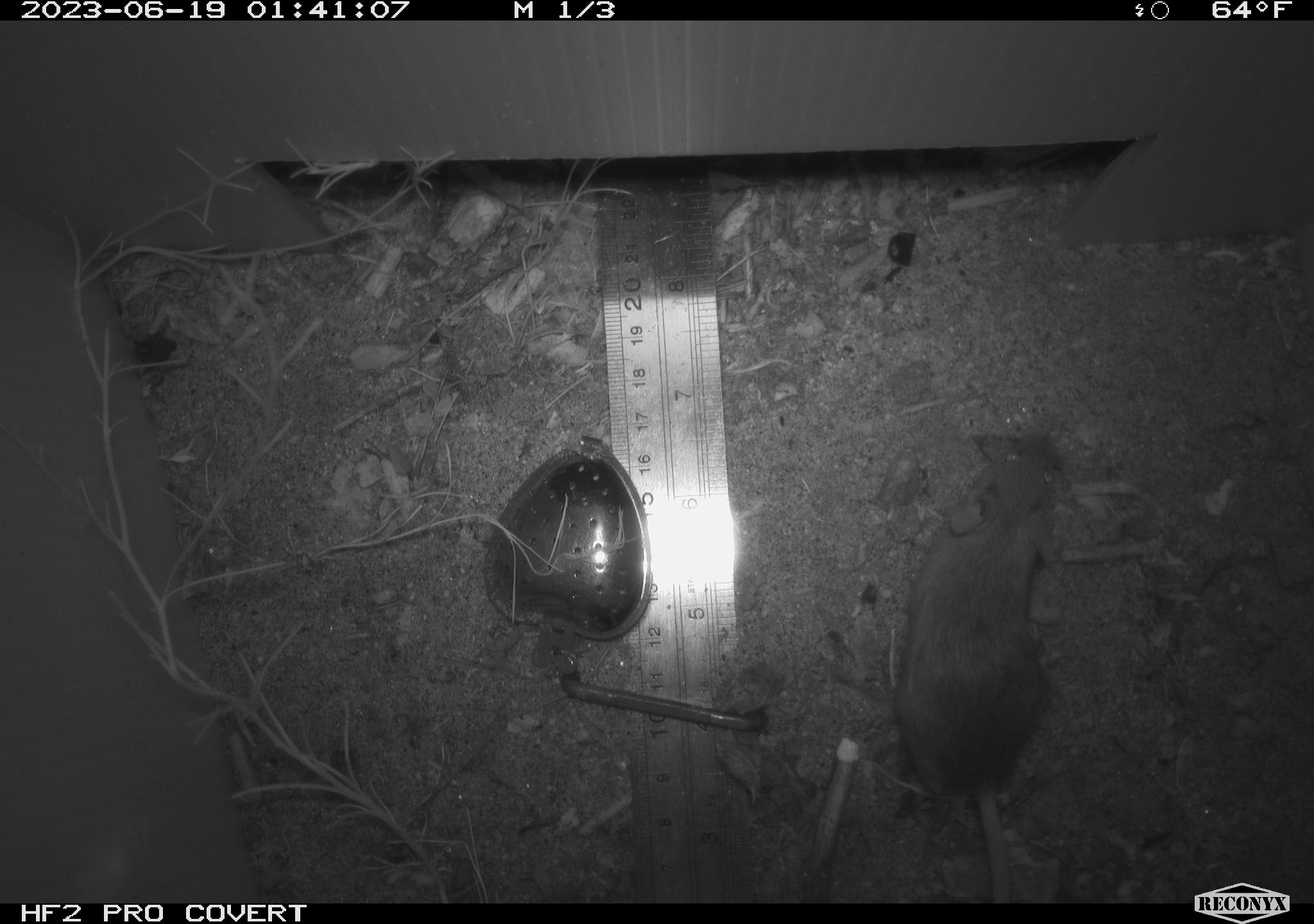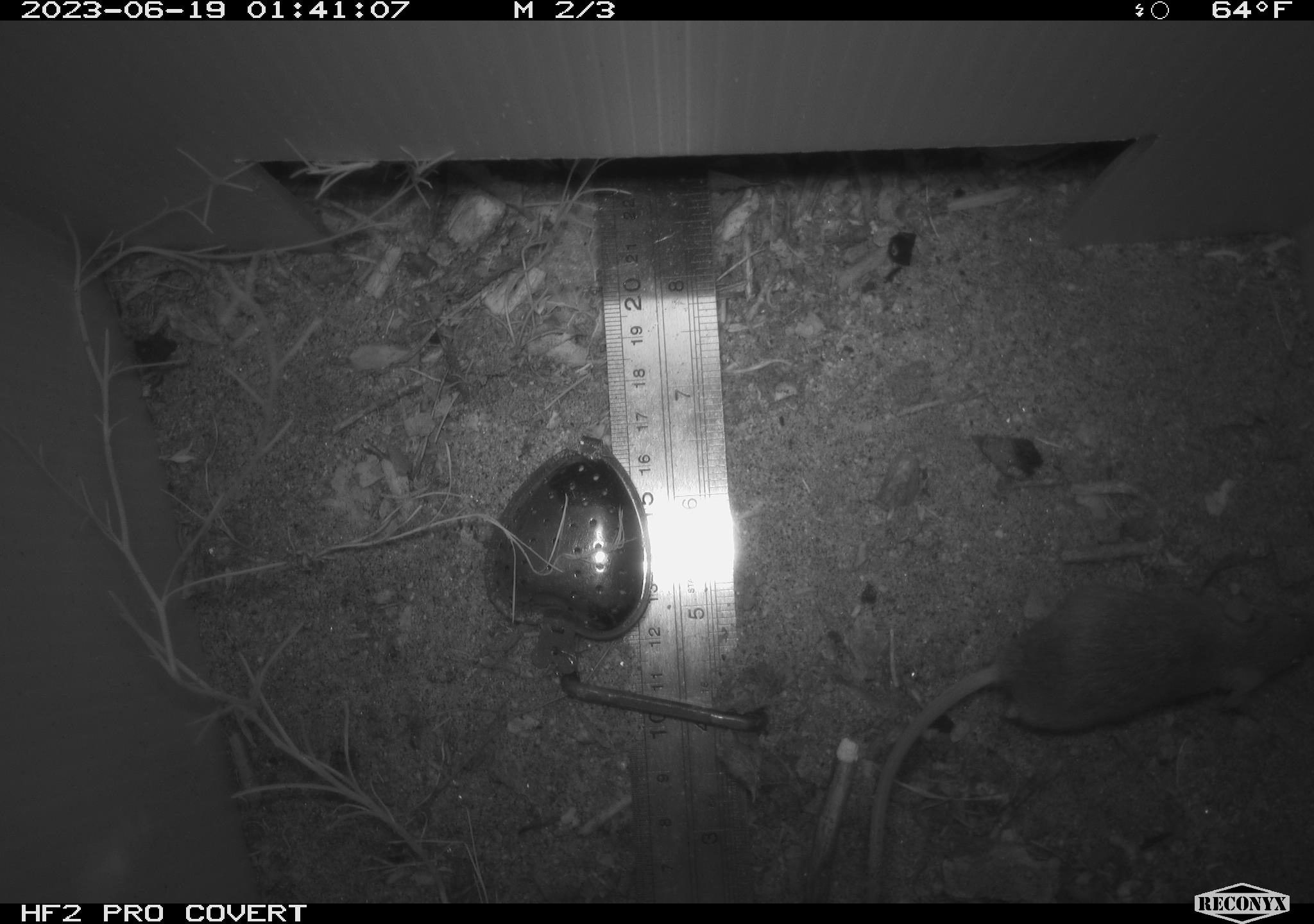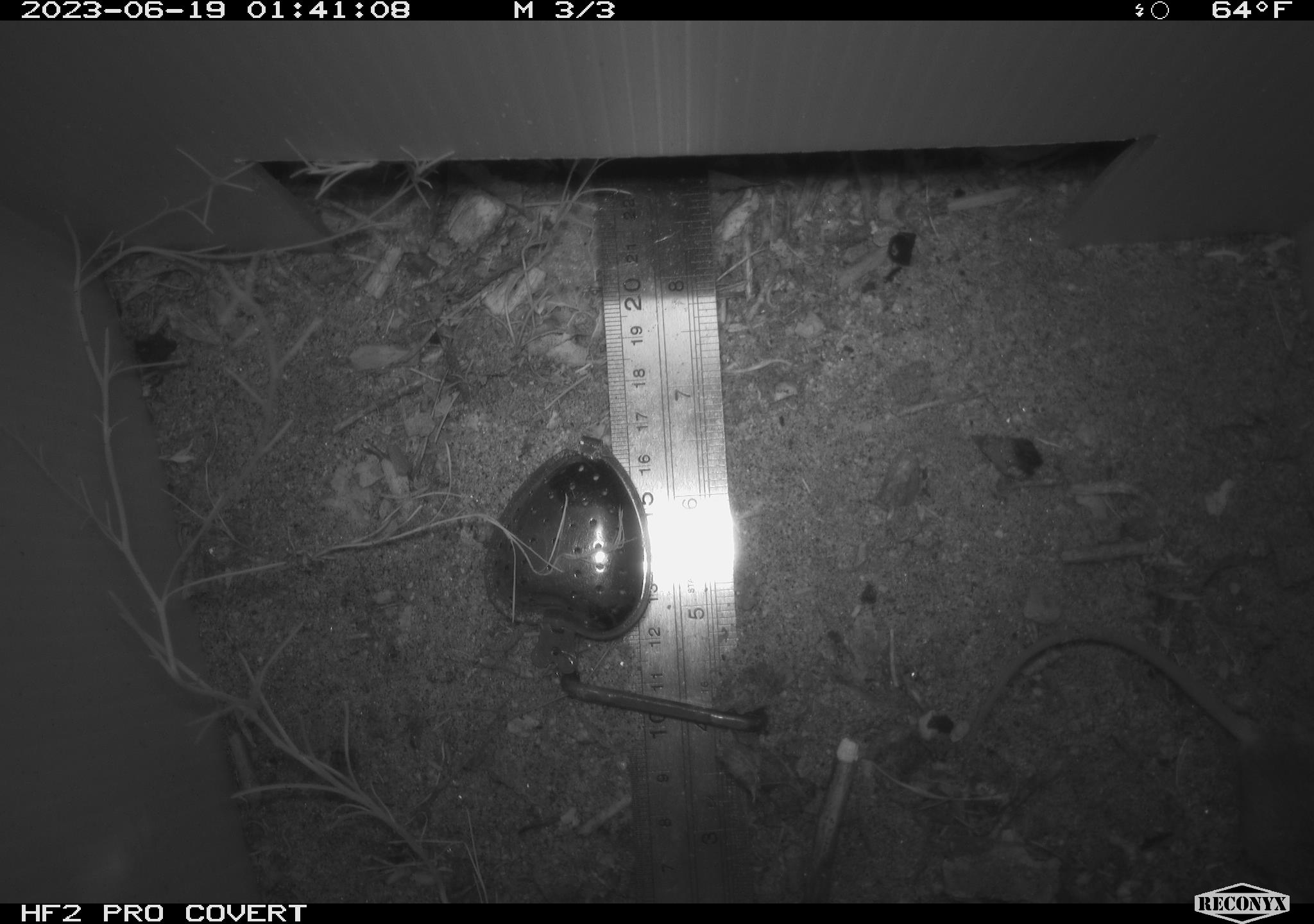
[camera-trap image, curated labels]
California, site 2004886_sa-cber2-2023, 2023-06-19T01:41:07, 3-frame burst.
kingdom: Animalia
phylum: Chordata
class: Mammalia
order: Rodentia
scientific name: Rodentia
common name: mouse species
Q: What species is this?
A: Mouse species (Rodentia).